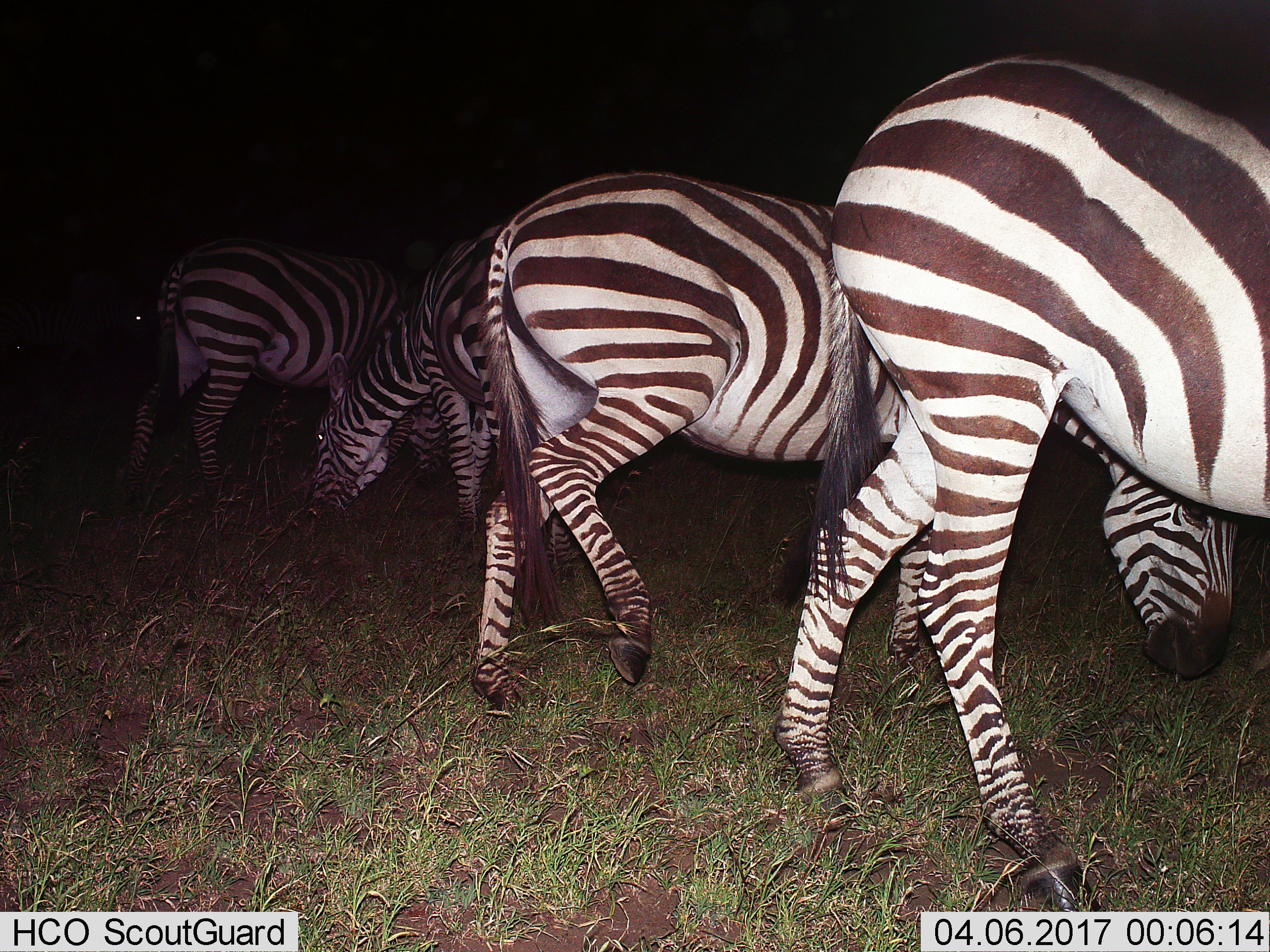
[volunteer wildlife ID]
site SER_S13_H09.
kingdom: Animalia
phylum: Chordata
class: Mammalia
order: Perissodactyla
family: Equidae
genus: Equus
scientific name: Equus quagga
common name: plains zebra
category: zebraplains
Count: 4.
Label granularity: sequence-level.